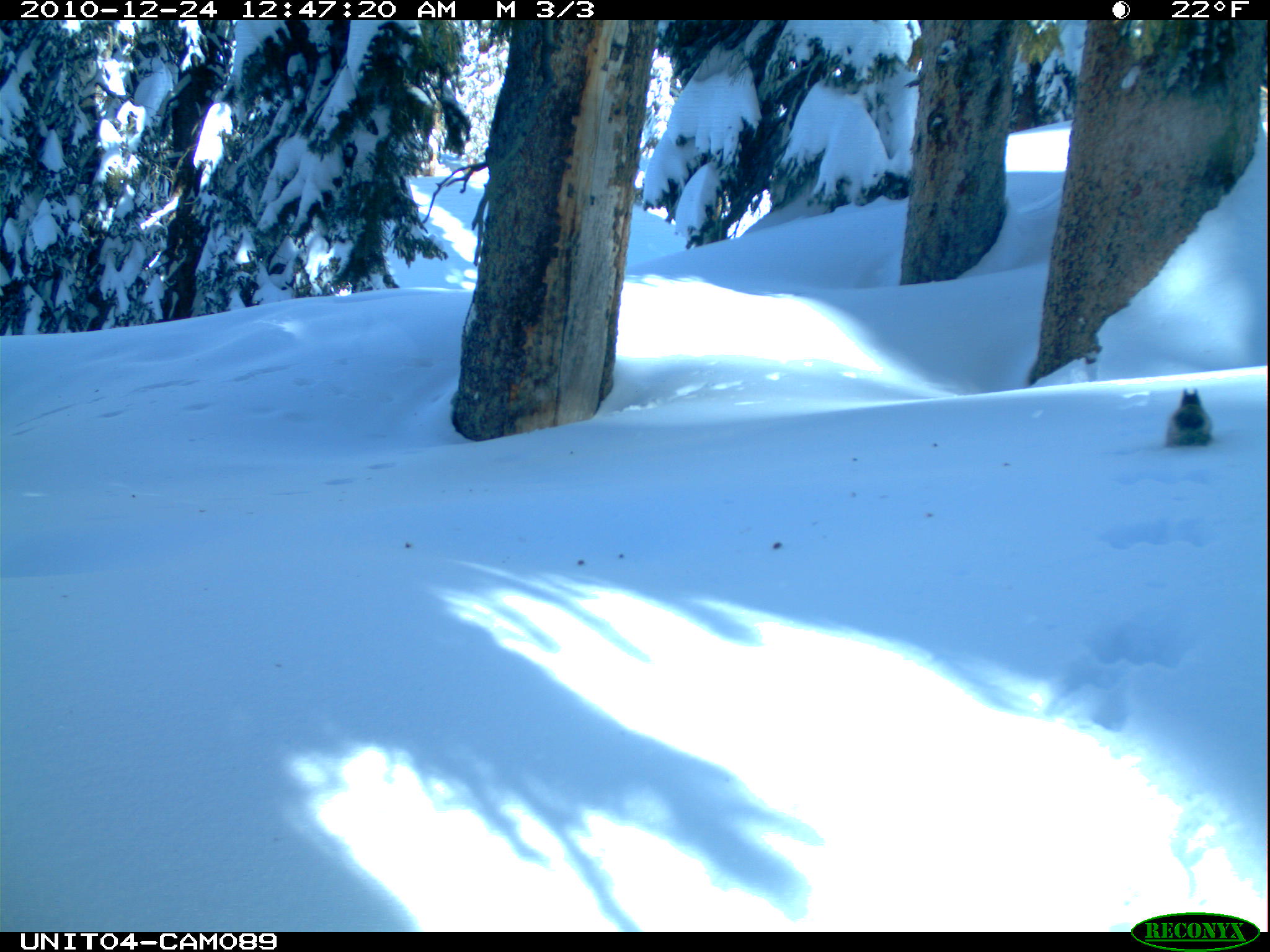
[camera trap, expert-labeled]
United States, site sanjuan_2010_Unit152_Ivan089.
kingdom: Animalia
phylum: Chordata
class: Mammalia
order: Rodentia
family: Sciuridae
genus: Tamiasciurus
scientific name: Tamiasciurus hudsonicus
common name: american red squirrel